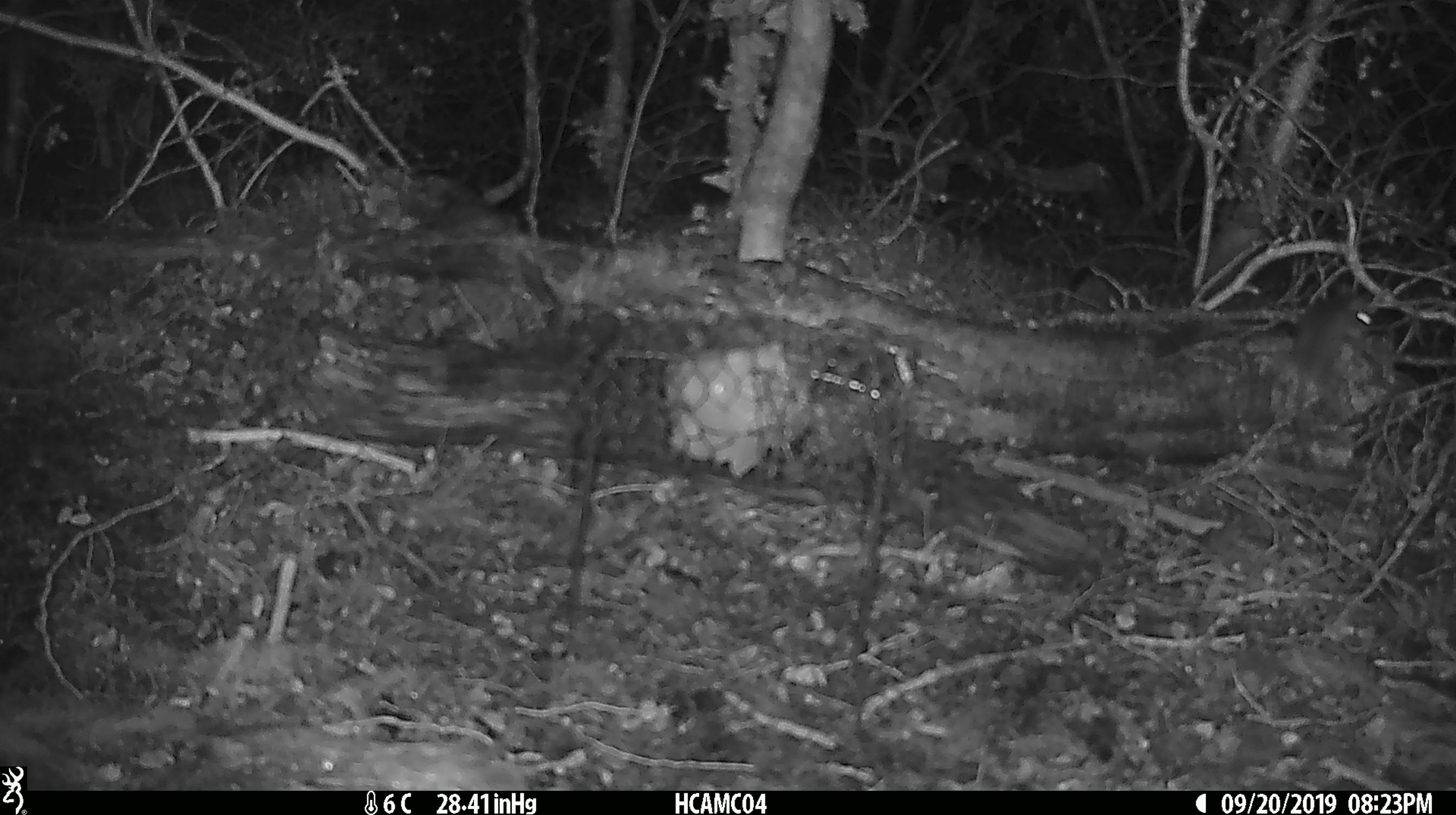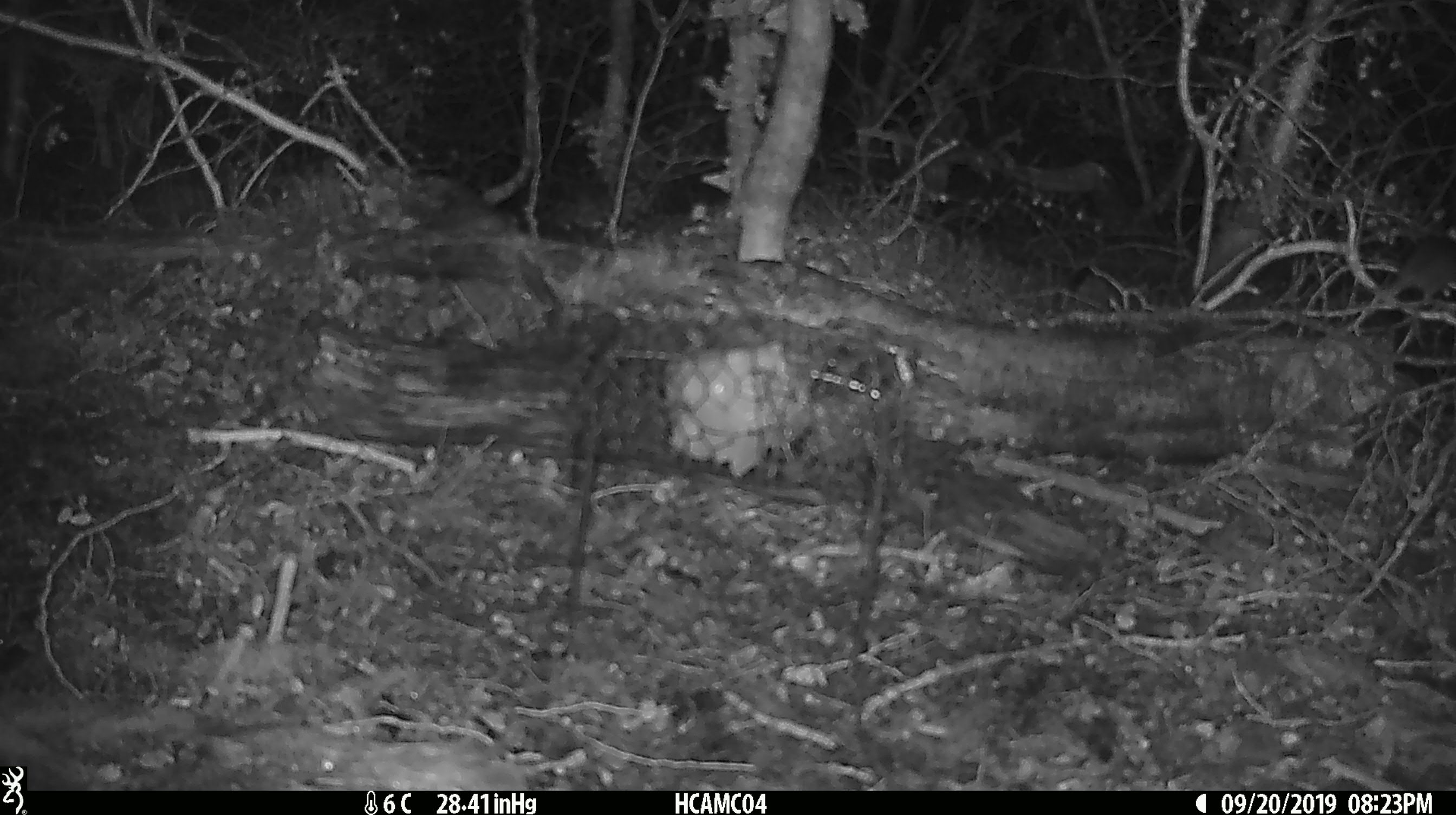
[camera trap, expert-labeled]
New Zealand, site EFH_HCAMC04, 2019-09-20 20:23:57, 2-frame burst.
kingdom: Animalia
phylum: Chordata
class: Mammalia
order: Rodentia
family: Muridae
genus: Mus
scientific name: Mus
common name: mouse